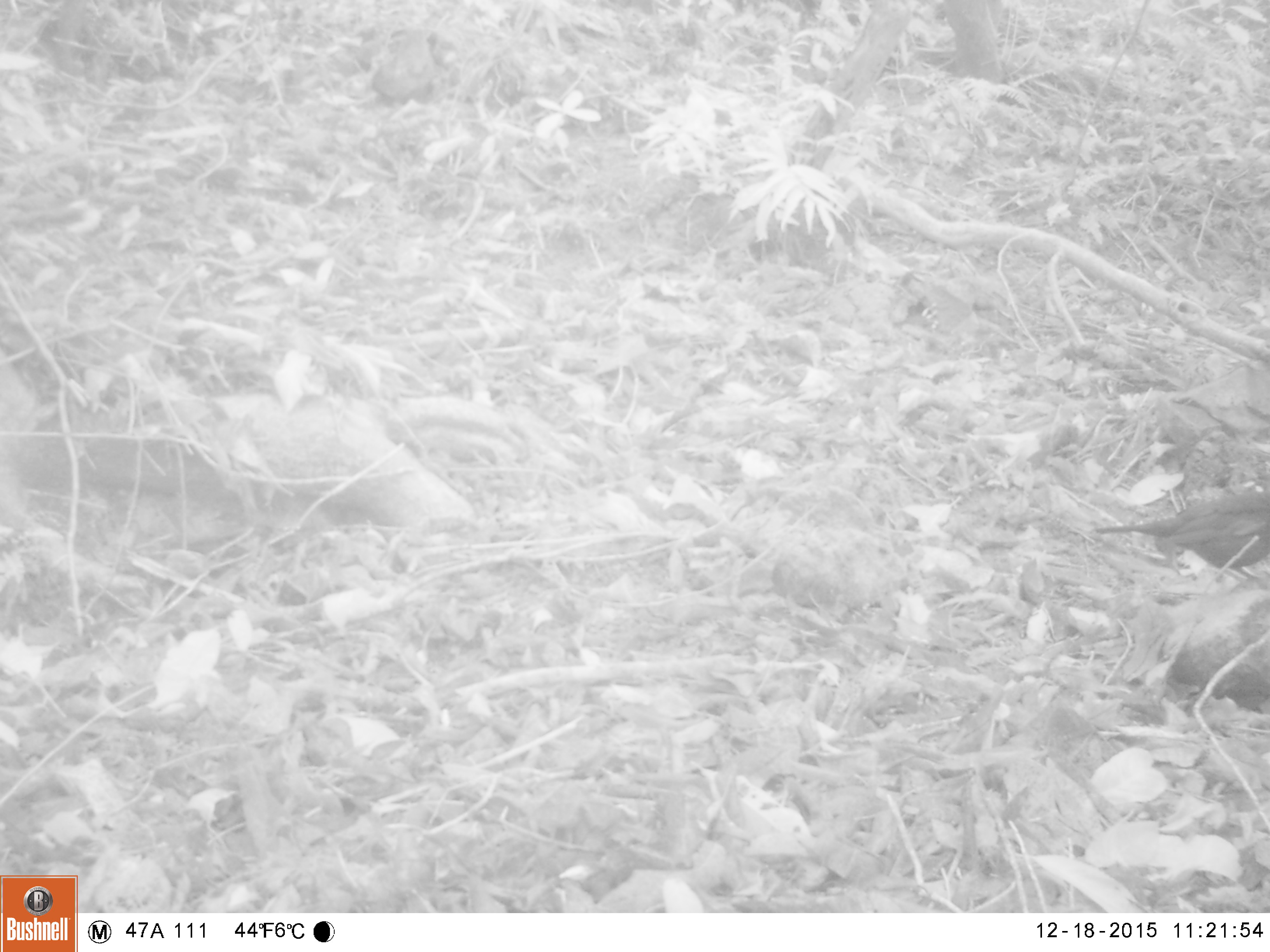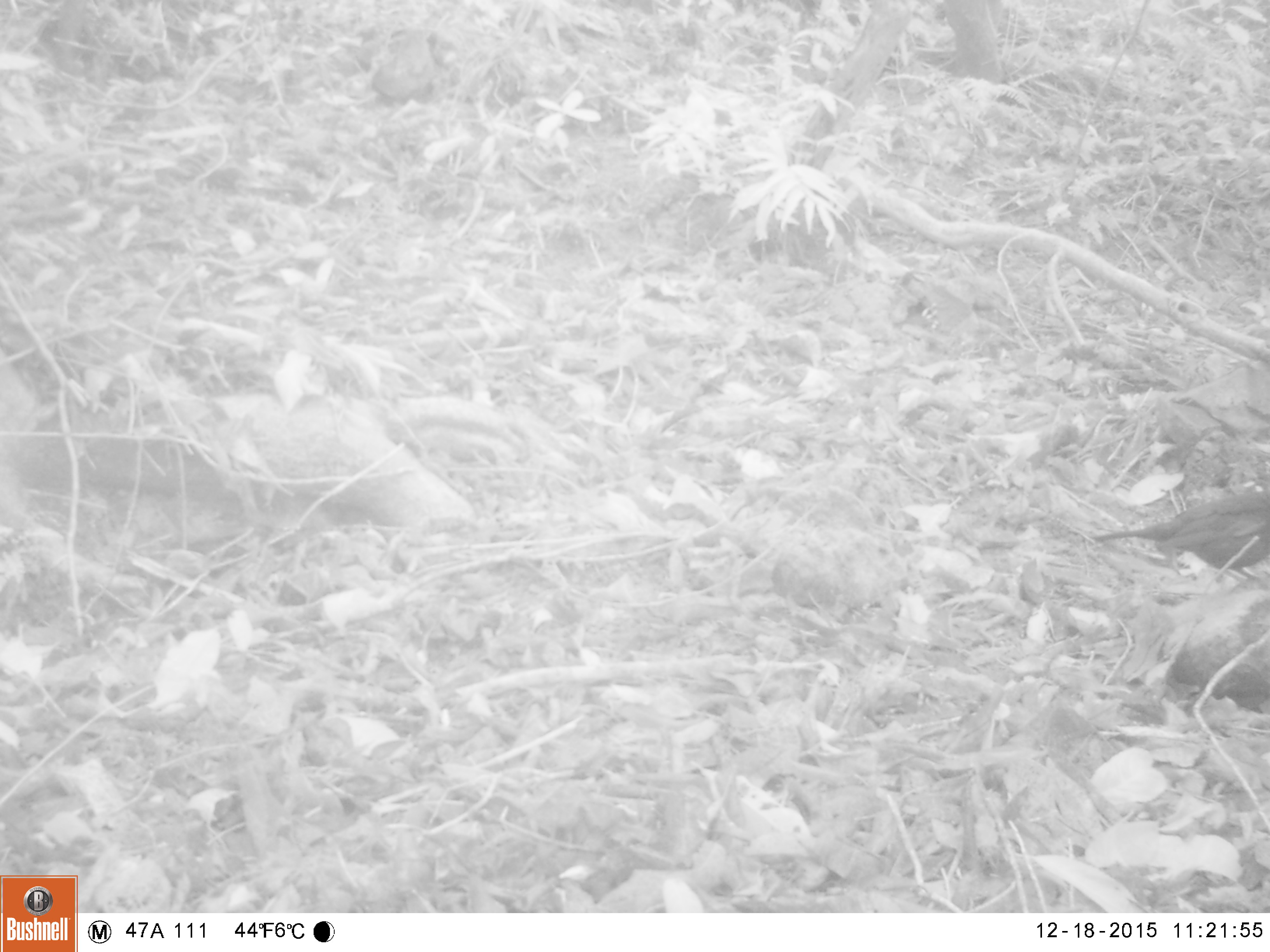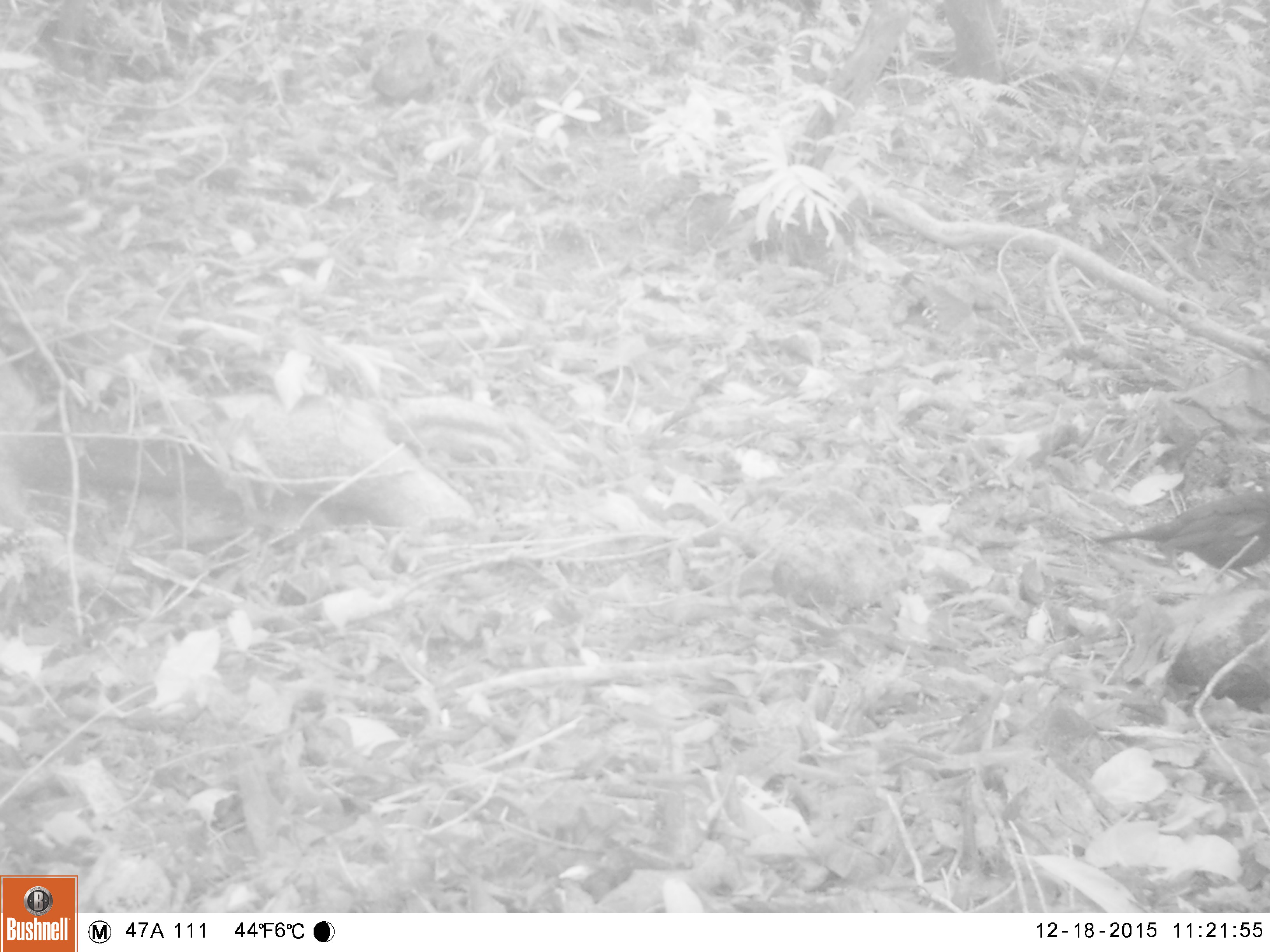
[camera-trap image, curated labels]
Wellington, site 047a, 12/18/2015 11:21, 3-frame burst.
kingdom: Animalia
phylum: Chordata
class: Aves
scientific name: Aves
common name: bird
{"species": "bird (Aves)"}